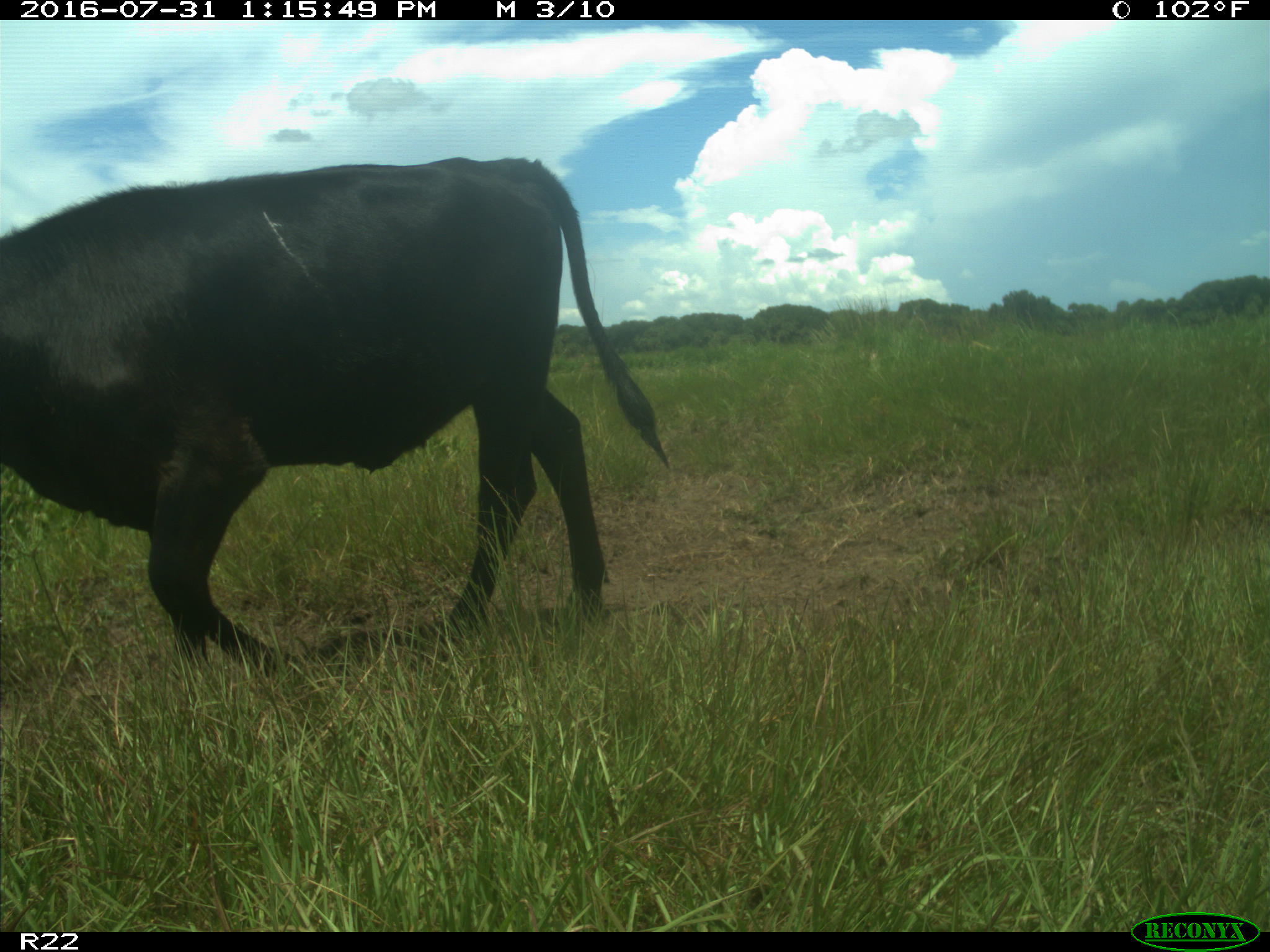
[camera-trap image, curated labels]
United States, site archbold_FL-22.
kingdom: Animalia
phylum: Chordata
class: Mammalia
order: Artiodactyla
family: Bovidae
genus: Bos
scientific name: Bos taurus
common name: domestic cow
Bos taurus (domestic cow).